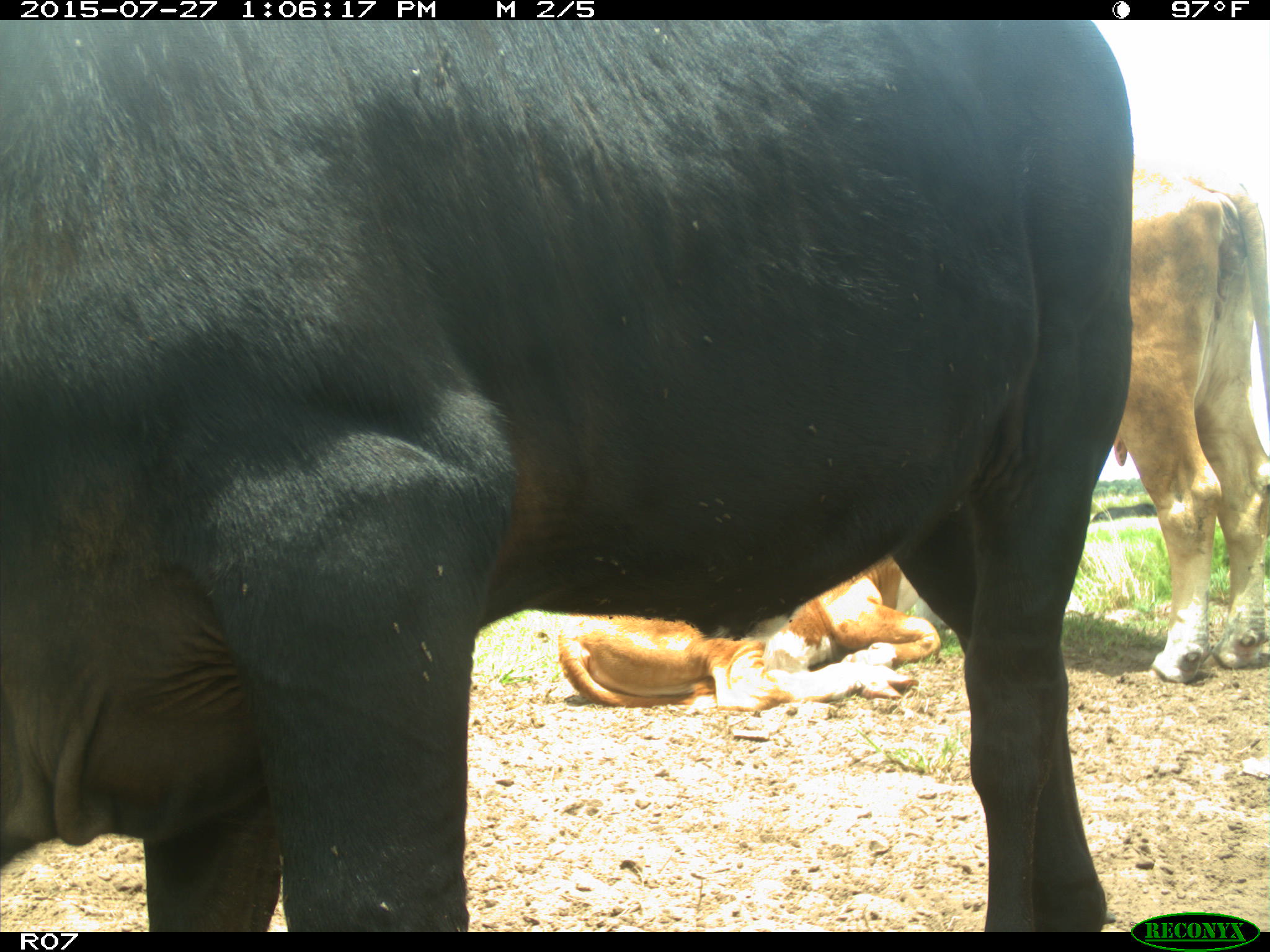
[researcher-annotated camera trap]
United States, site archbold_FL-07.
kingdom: Animalia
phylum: Chordata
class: Mammalia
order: Artiodactyla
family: Bovidae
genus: Bos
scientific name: Bos taurus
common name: domestic cow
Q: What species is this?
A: Bos taurus (domestic cow).